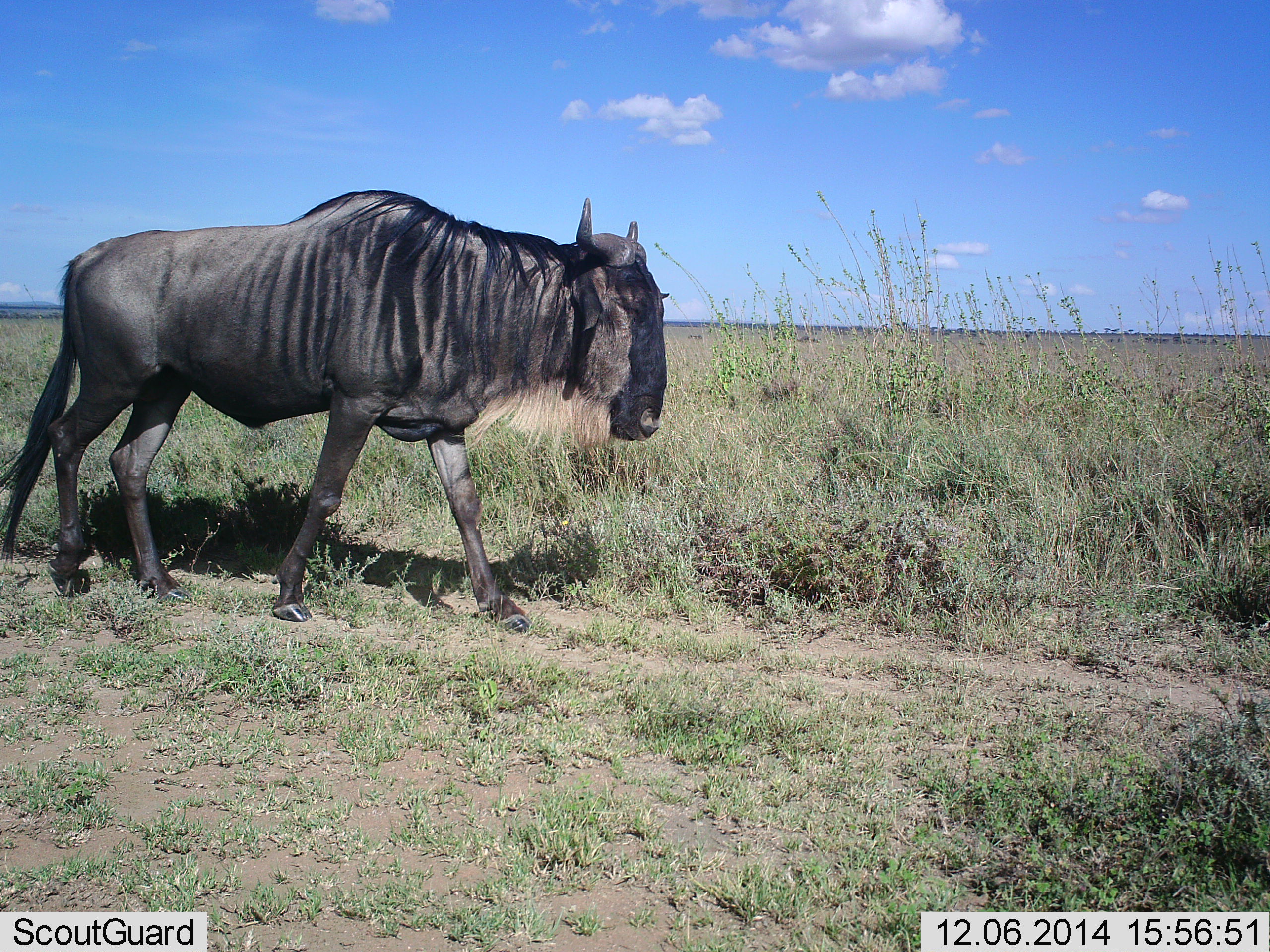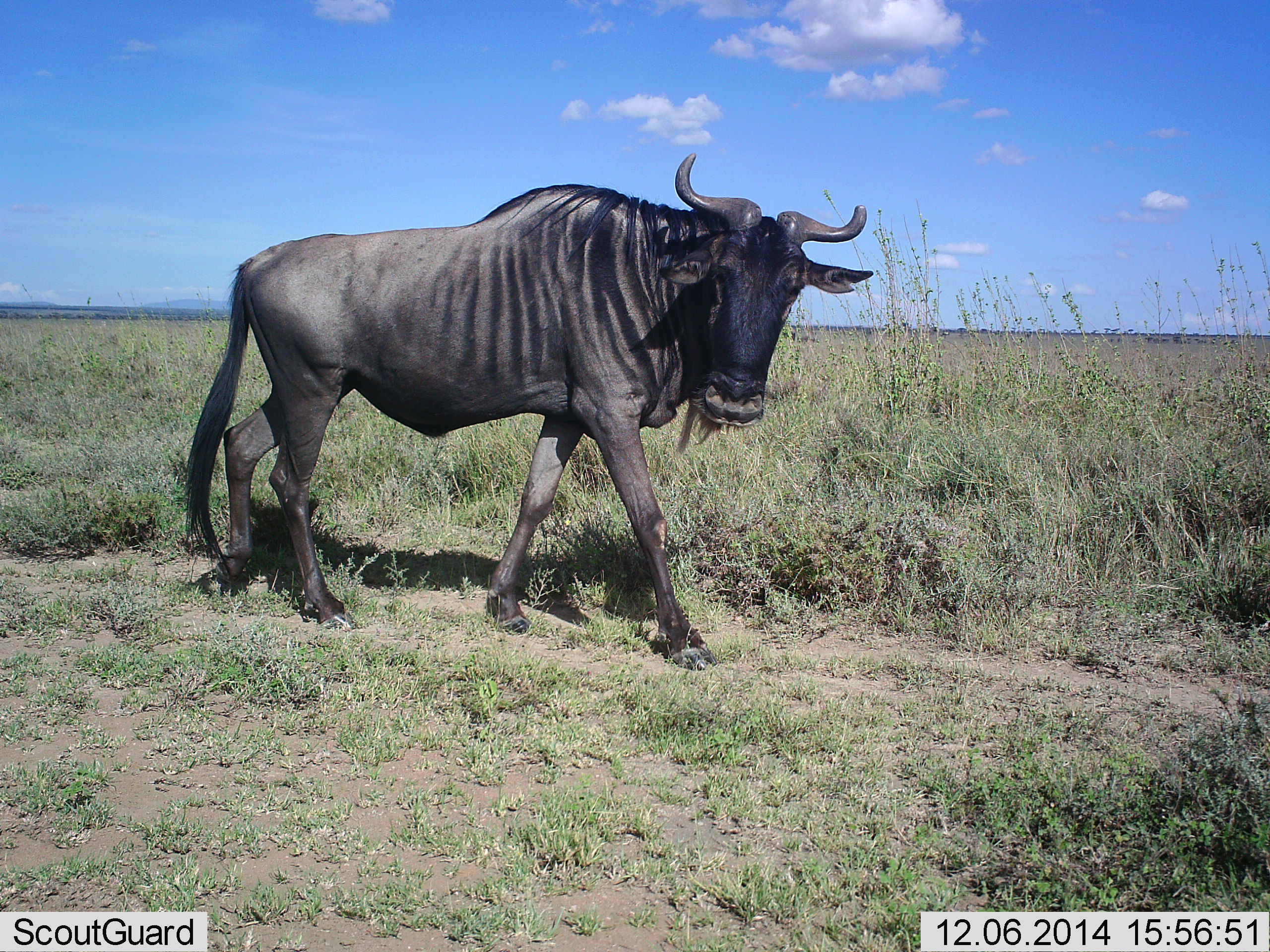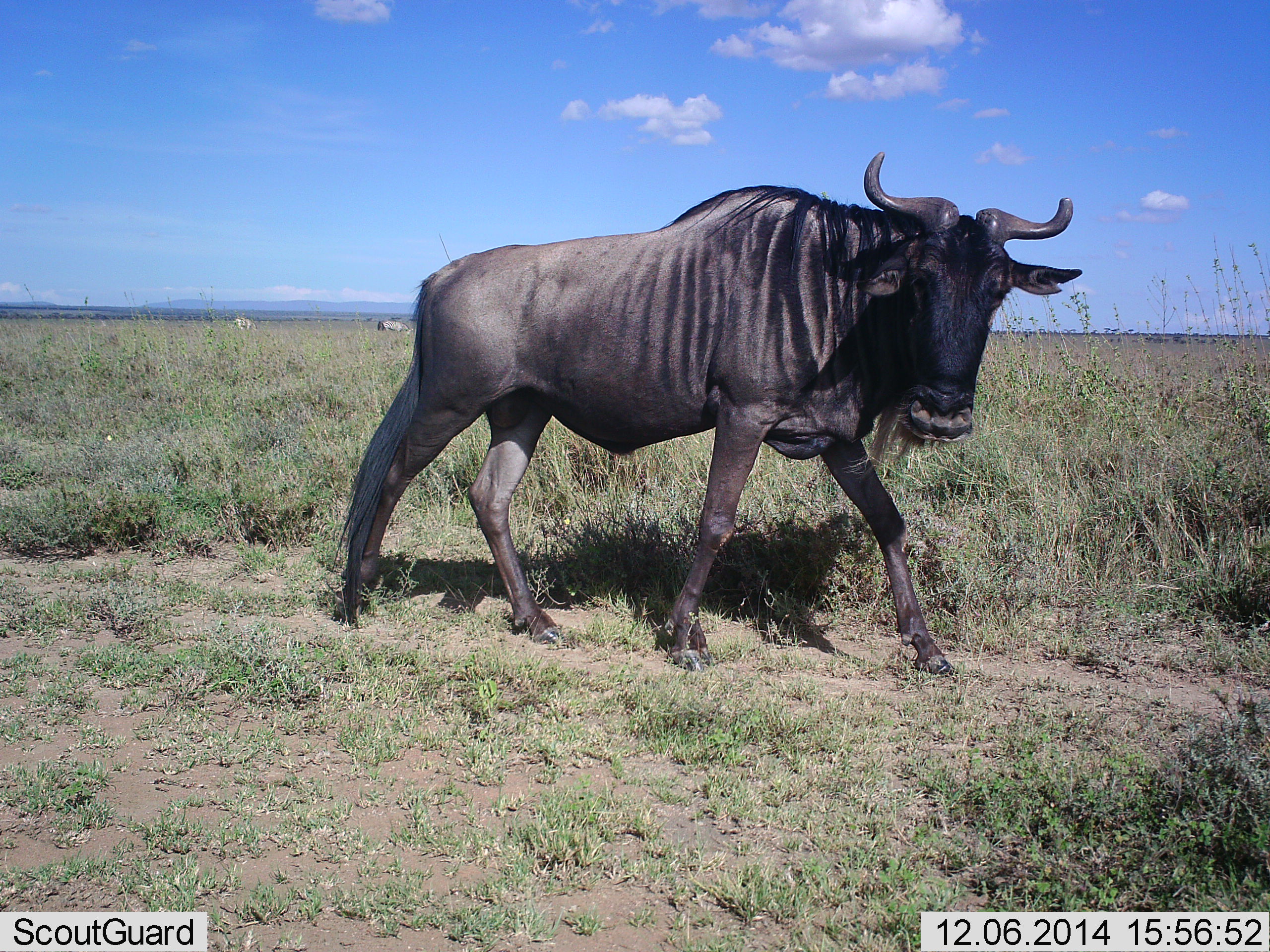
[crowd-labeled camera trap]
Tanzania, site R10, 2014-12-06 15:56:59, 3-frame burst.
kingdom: Animalia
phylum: Chordata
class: Mammalia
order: Artiodactyla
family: Bovidae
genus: Connochaetes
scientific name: Connochaetes taurinus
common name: blue wildebeest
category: wildebeest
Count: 1.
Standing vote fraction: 0%.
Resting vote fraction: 0%.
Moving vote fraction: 100%.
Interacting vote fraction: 0%.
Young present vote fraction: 0%.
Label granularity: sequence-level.